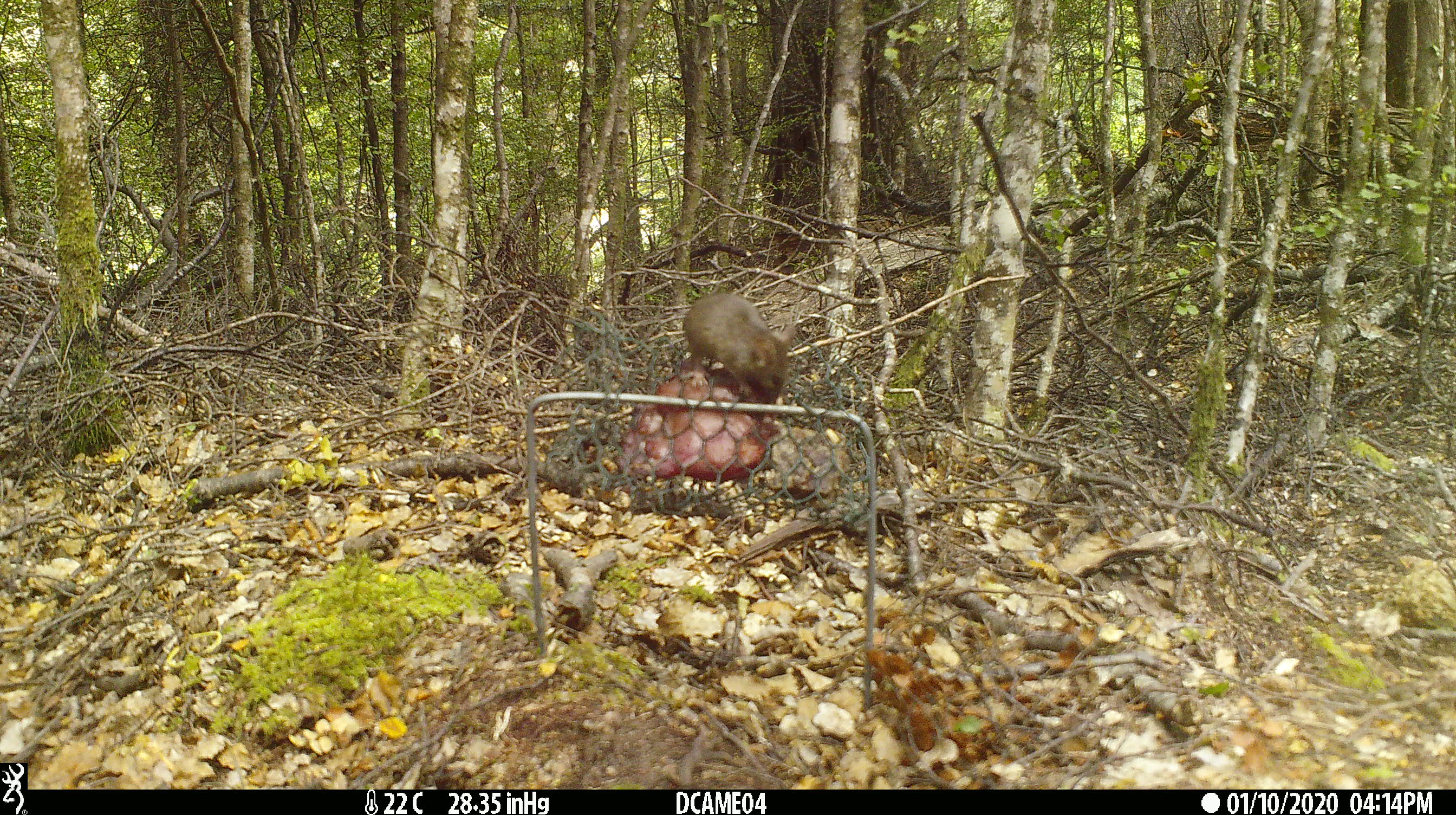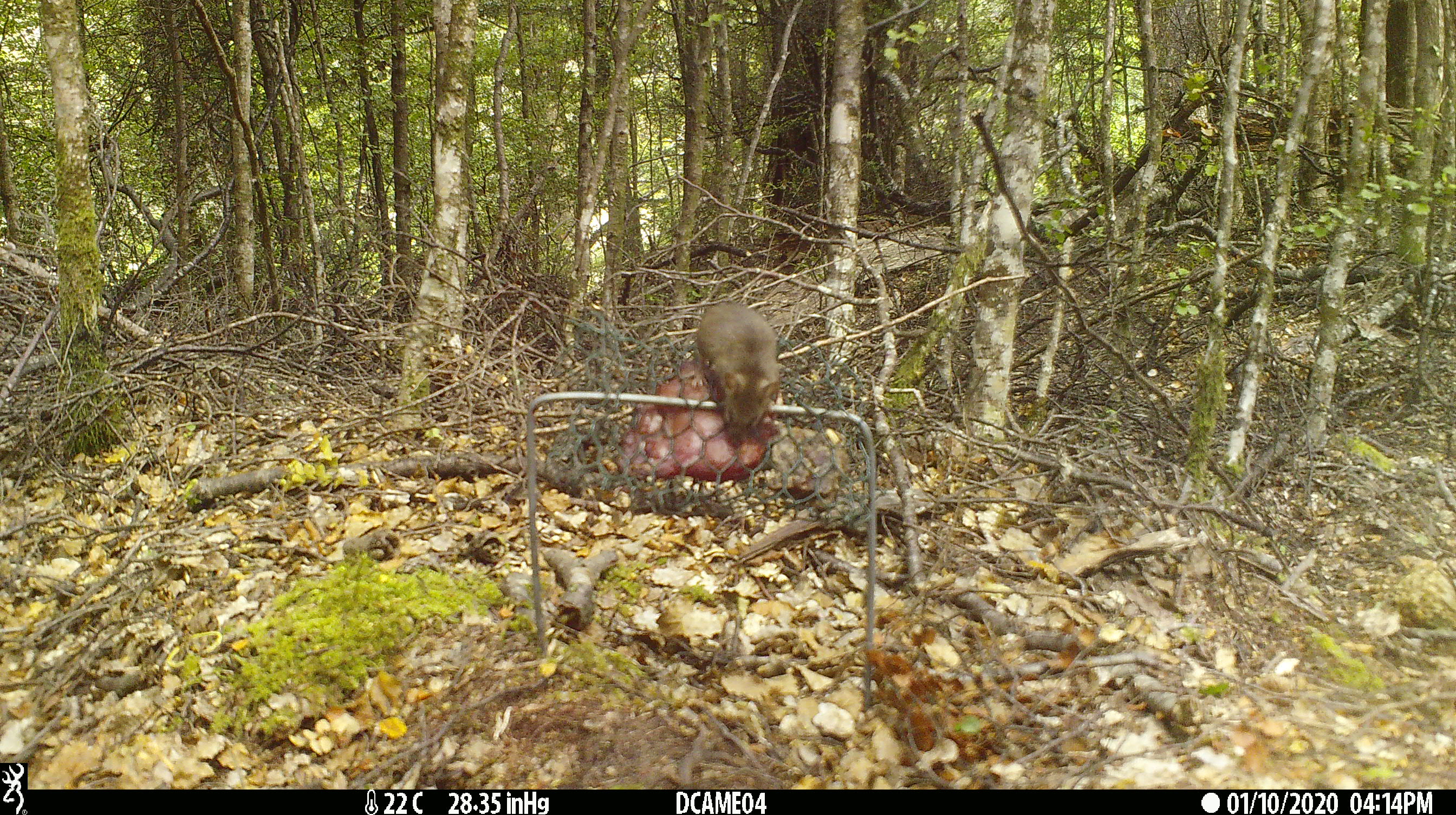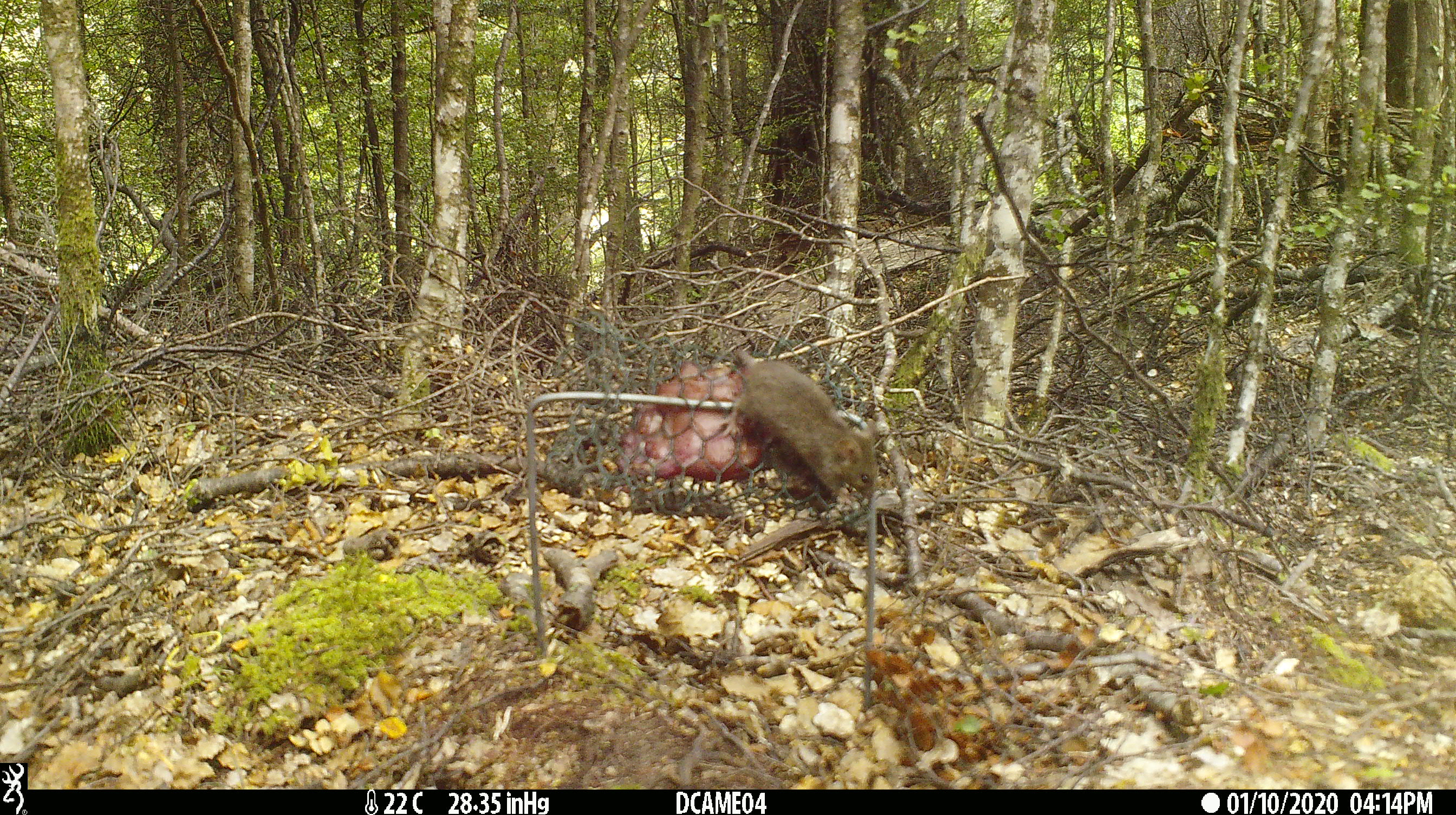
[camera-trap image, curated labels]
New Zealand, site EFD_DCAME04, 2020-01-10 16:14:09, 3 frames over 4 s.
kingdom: Animalia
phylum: Chordata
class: Mammalia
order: Rodentia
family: Muridae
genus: Mus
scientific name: Mus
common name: mouse